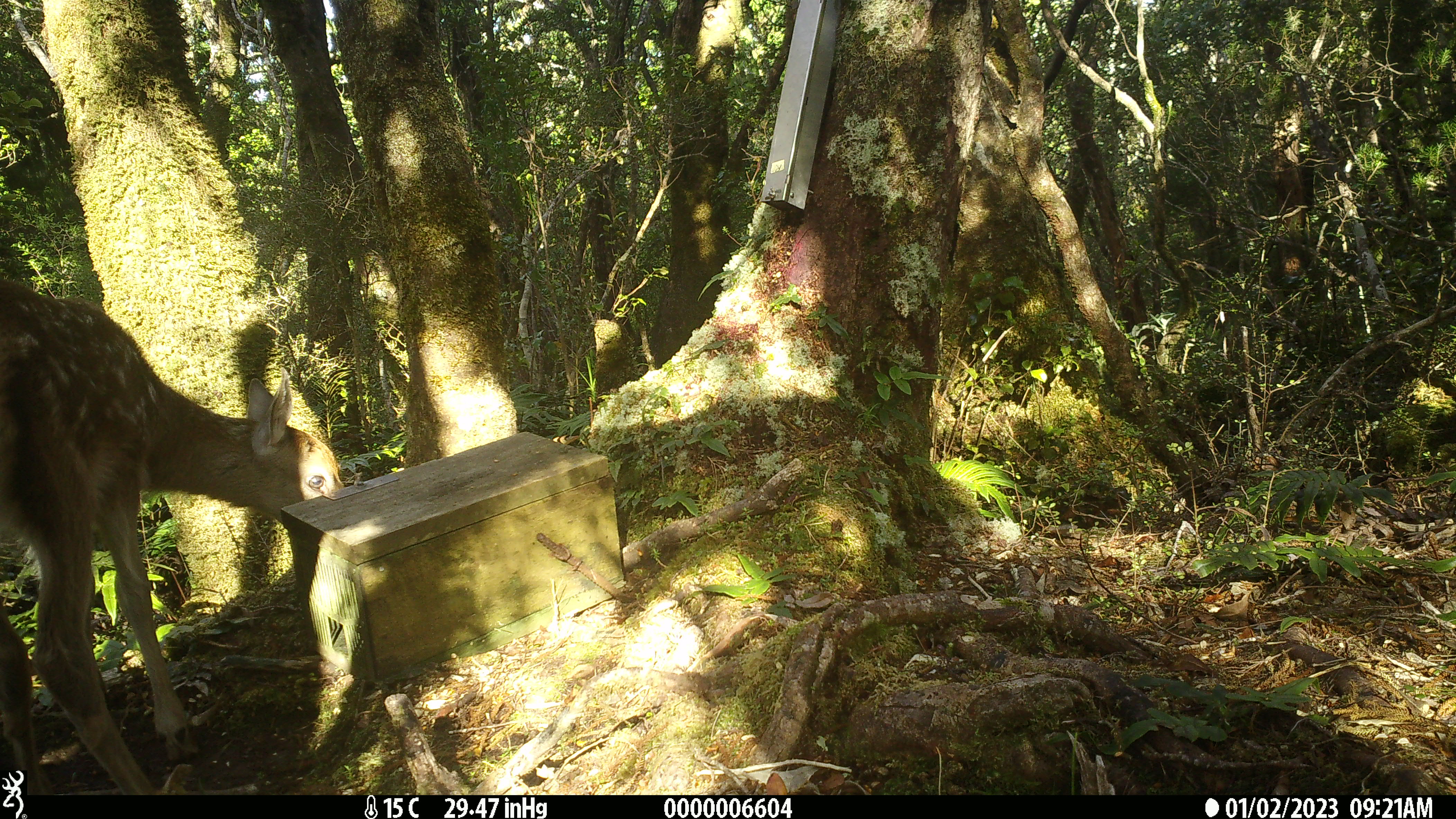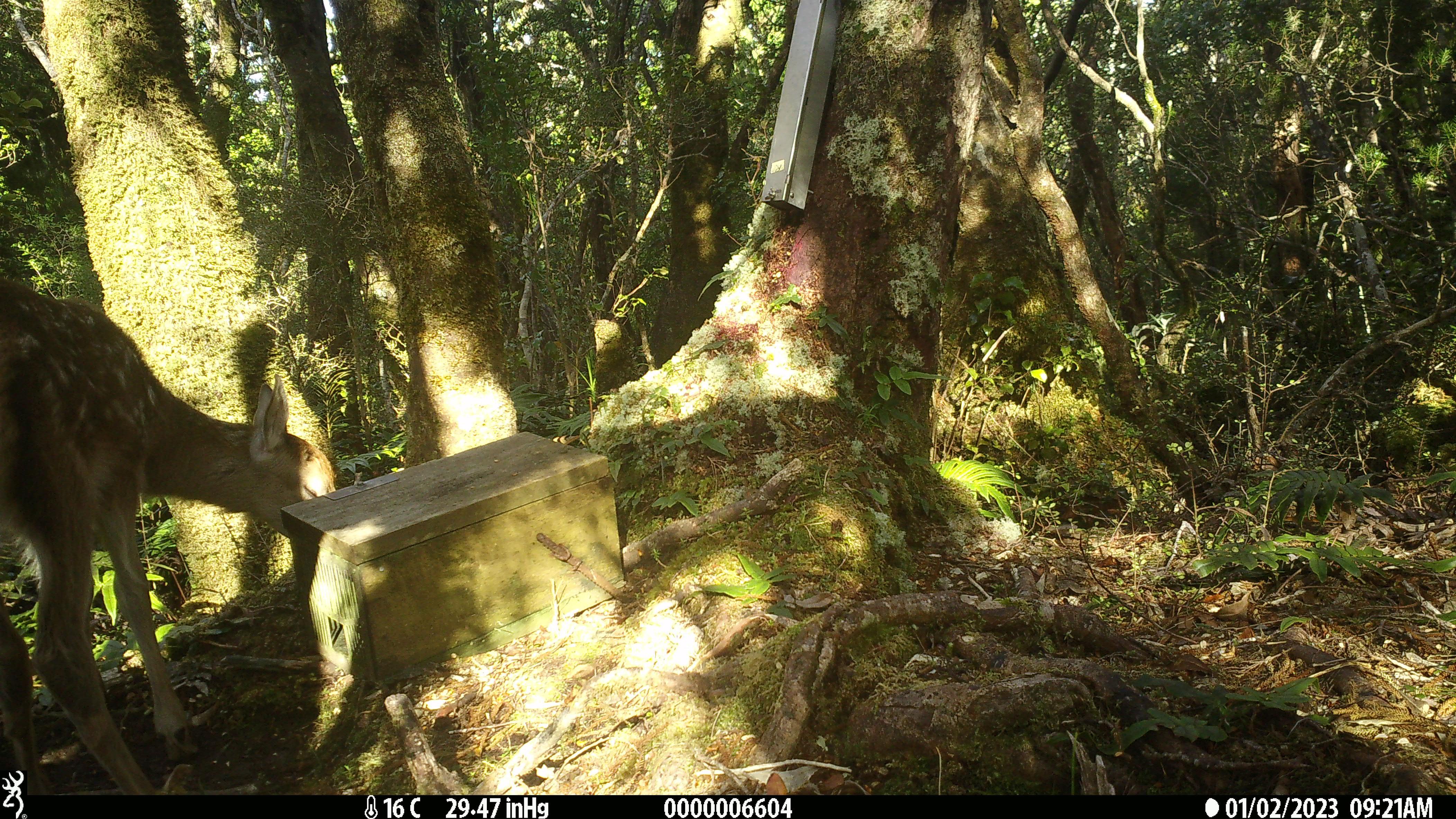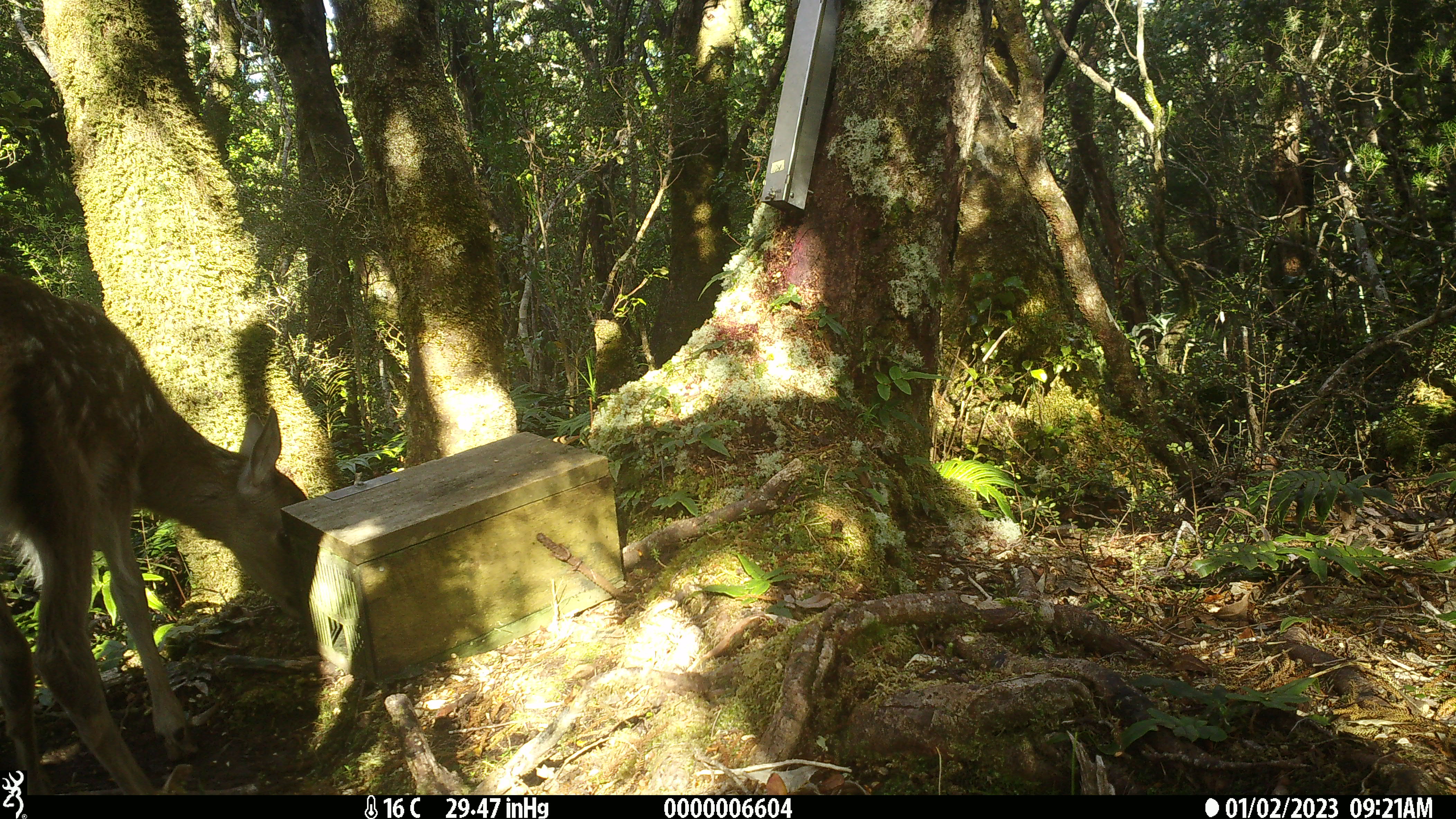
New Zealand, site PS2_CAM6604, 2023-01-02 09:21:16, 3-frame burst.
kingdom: Animalia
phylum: Chordata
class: Mammalia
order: Artiodactyla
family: Cervidae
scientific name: Cervidae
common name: deer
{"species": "deer (Cervidae)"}